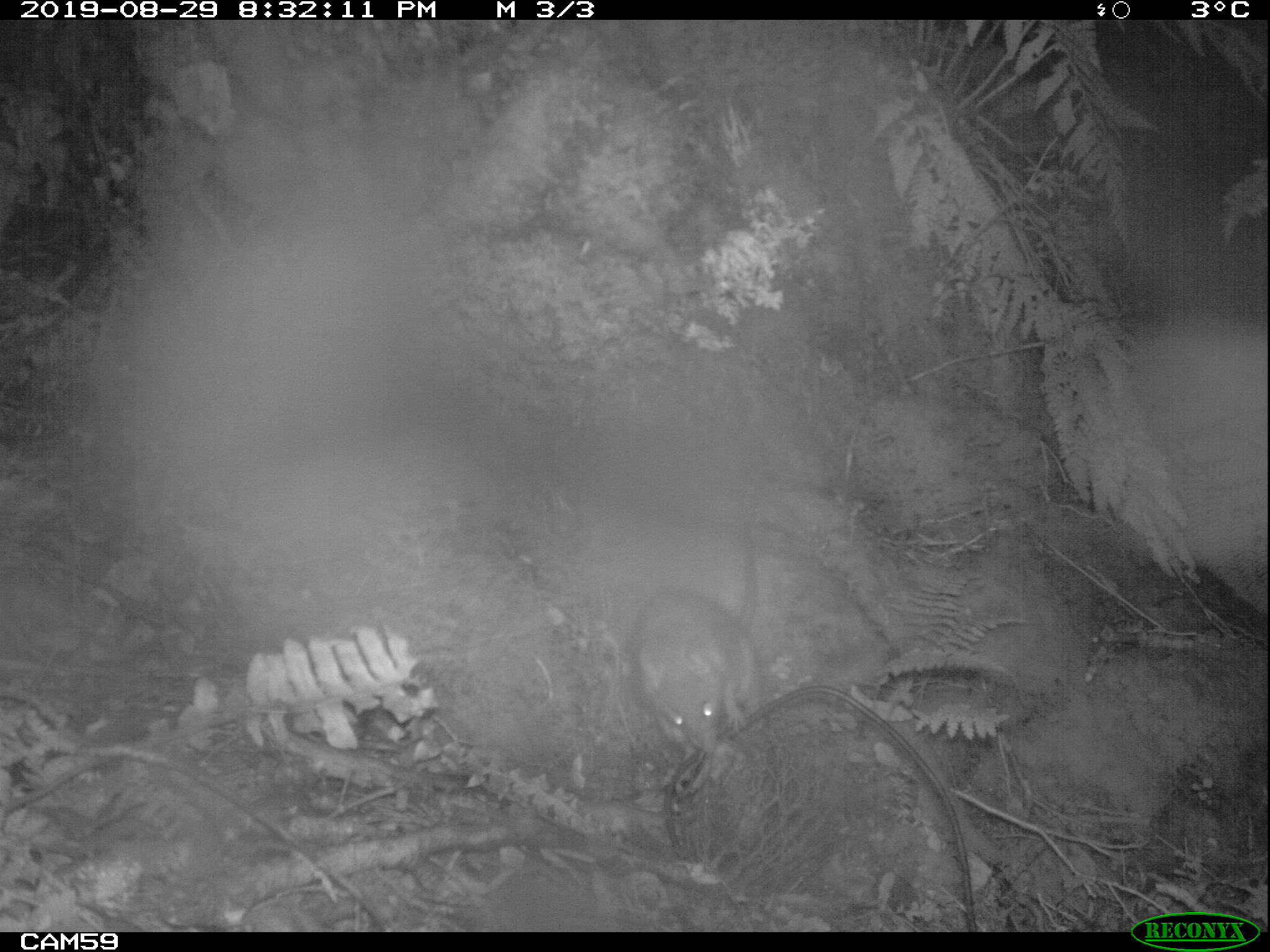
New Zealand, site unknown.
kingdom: Animalia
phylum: Chordata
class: Mammalia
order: Rodentia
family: Muridae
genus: Rattus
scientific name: Rattus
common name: rat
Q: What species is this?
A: Rat (Rattus).